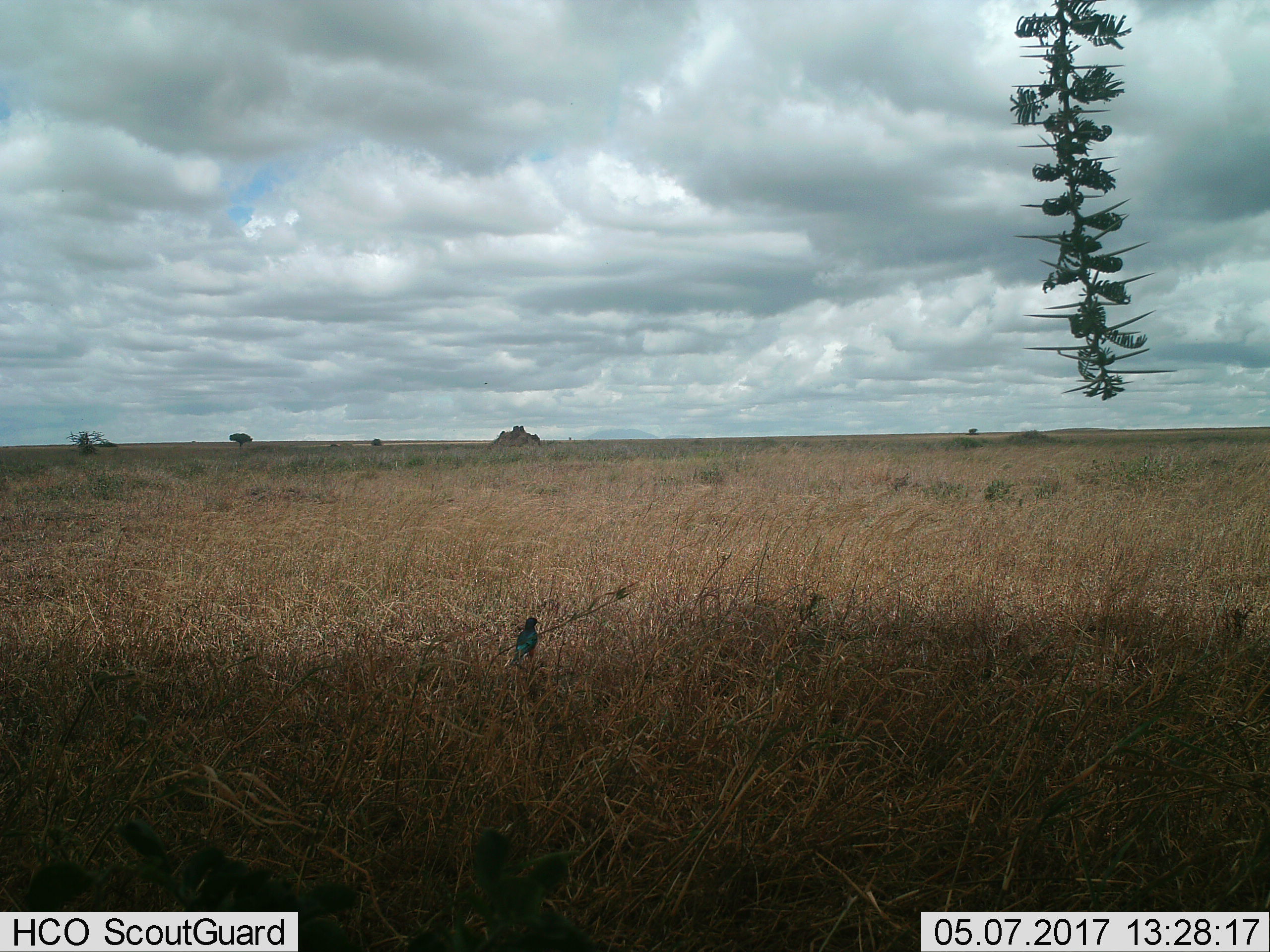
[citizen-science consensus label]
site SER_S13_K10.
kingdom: Animalia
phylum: Chordata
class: Aves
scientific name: Aves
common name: bird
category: birdother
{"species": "birdother (bird) (Aves)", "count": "1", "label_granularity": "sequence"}